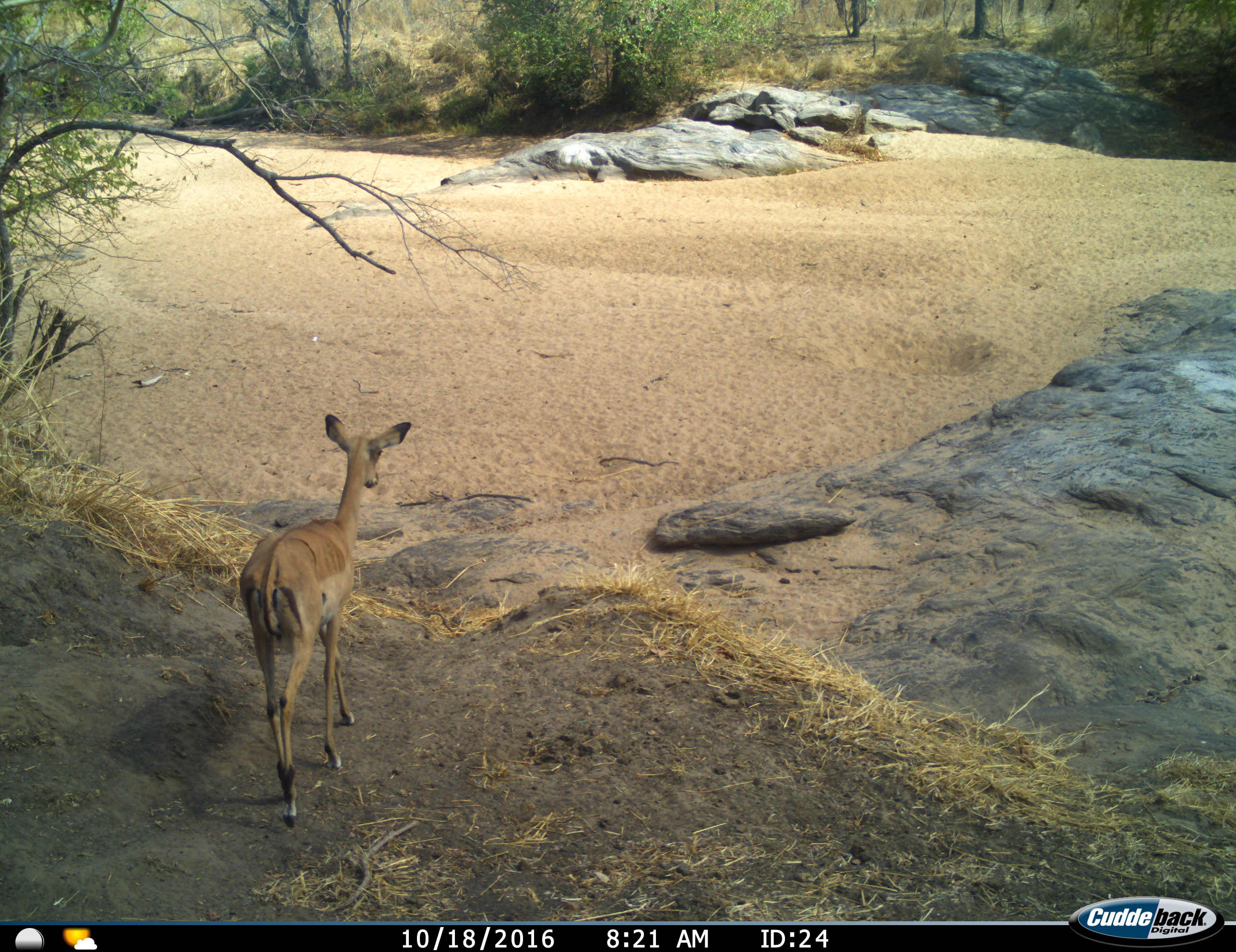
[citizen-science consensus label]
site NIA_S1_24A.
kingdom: Animalia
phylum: Chordata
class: Mammalia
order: Artiodactyla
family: Bovidae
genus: Aepyceros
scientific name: Aepyceros melampus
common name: impala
Impala (Aepyceros melampus), count 1. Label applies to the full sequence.